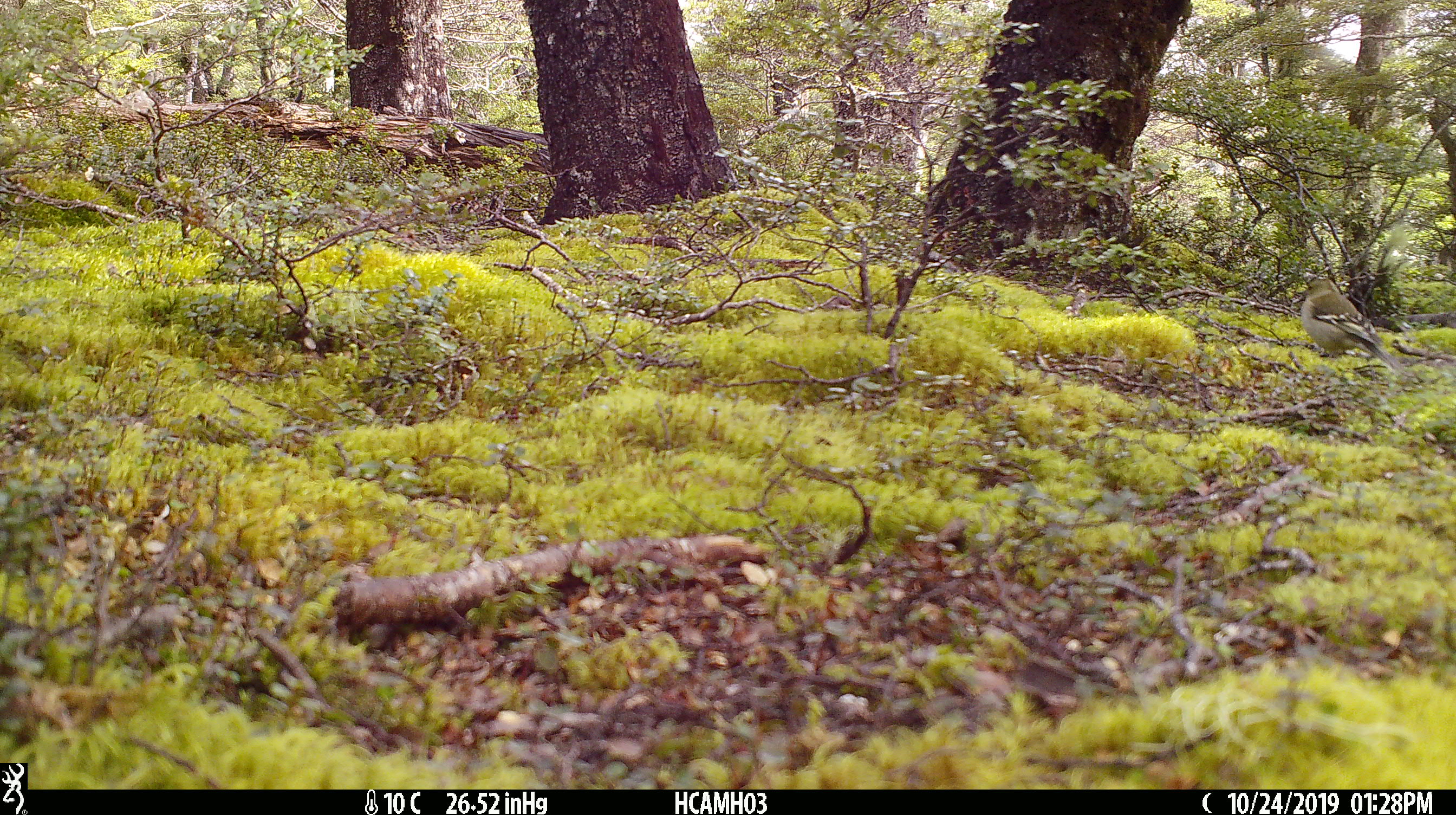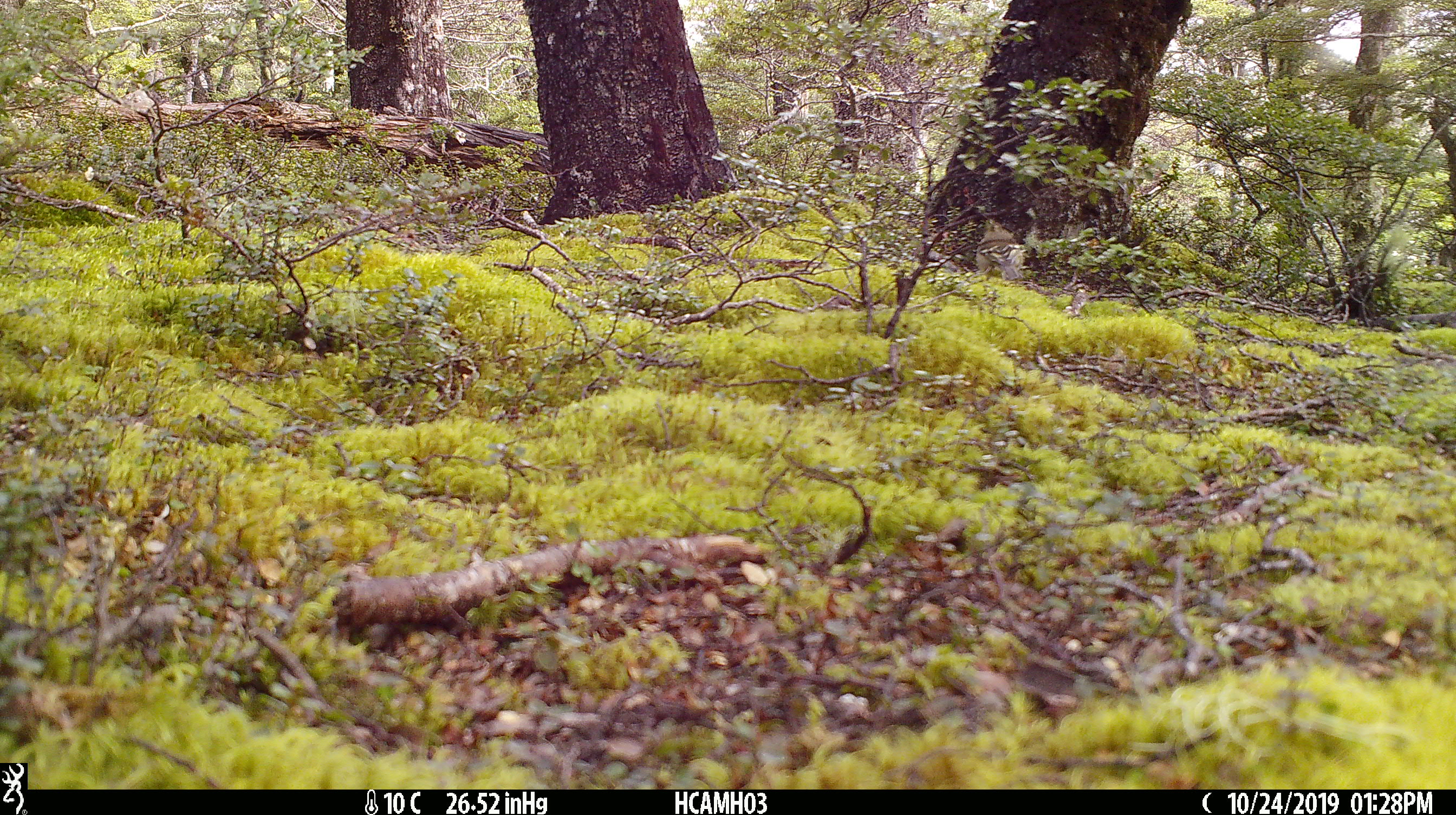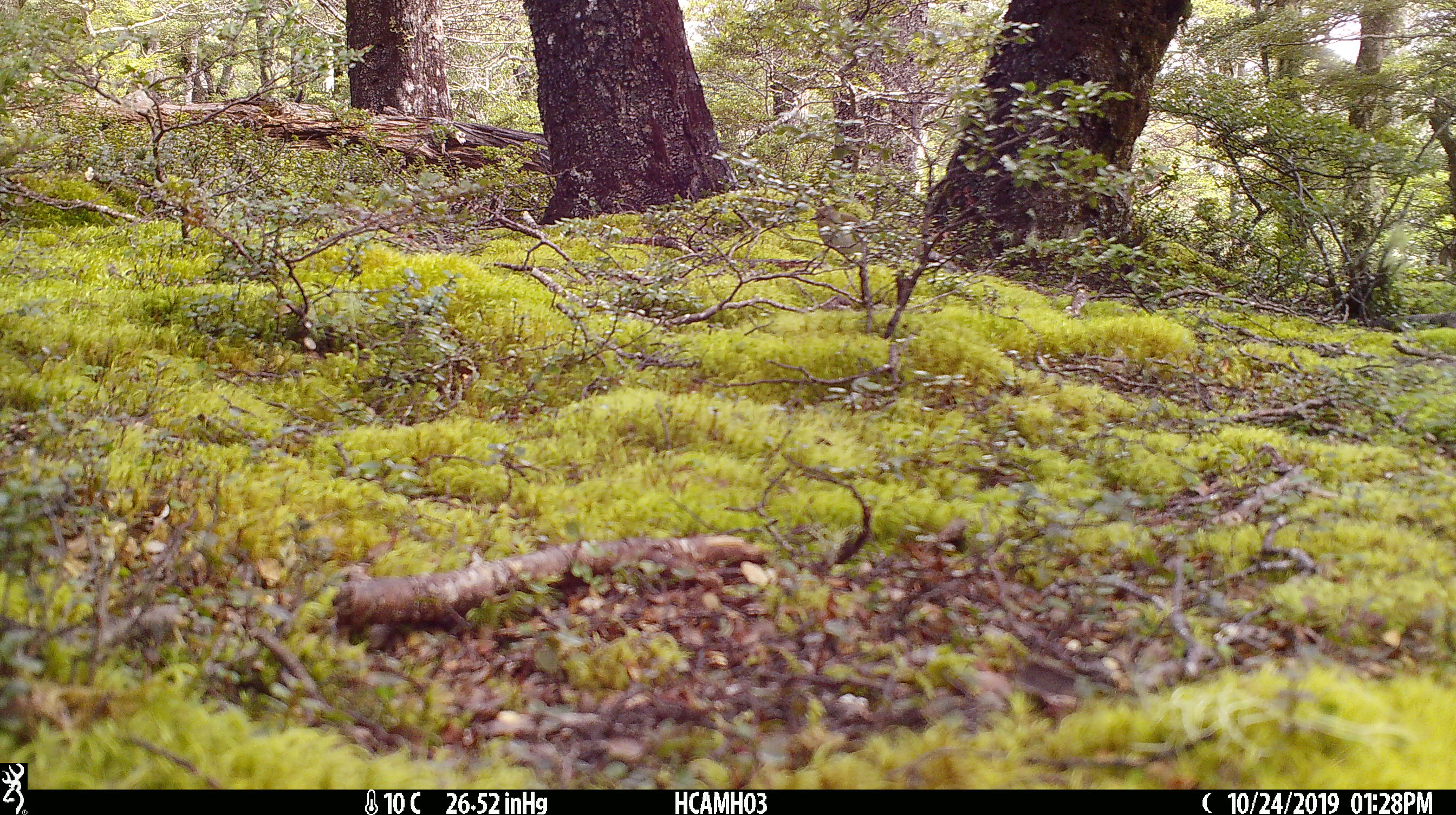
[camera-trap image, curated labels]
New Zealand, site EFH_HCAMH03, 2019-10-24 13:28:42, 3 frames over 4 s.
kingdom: Animalia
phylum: Chordata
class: Aves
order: Passeriformes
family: Fringillidae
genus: Fringilla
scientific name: Fringilla coelebs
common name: common chaffinch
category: chaffinch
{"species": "chaffinch (common chaffinch) (Fringilla coelebs)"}